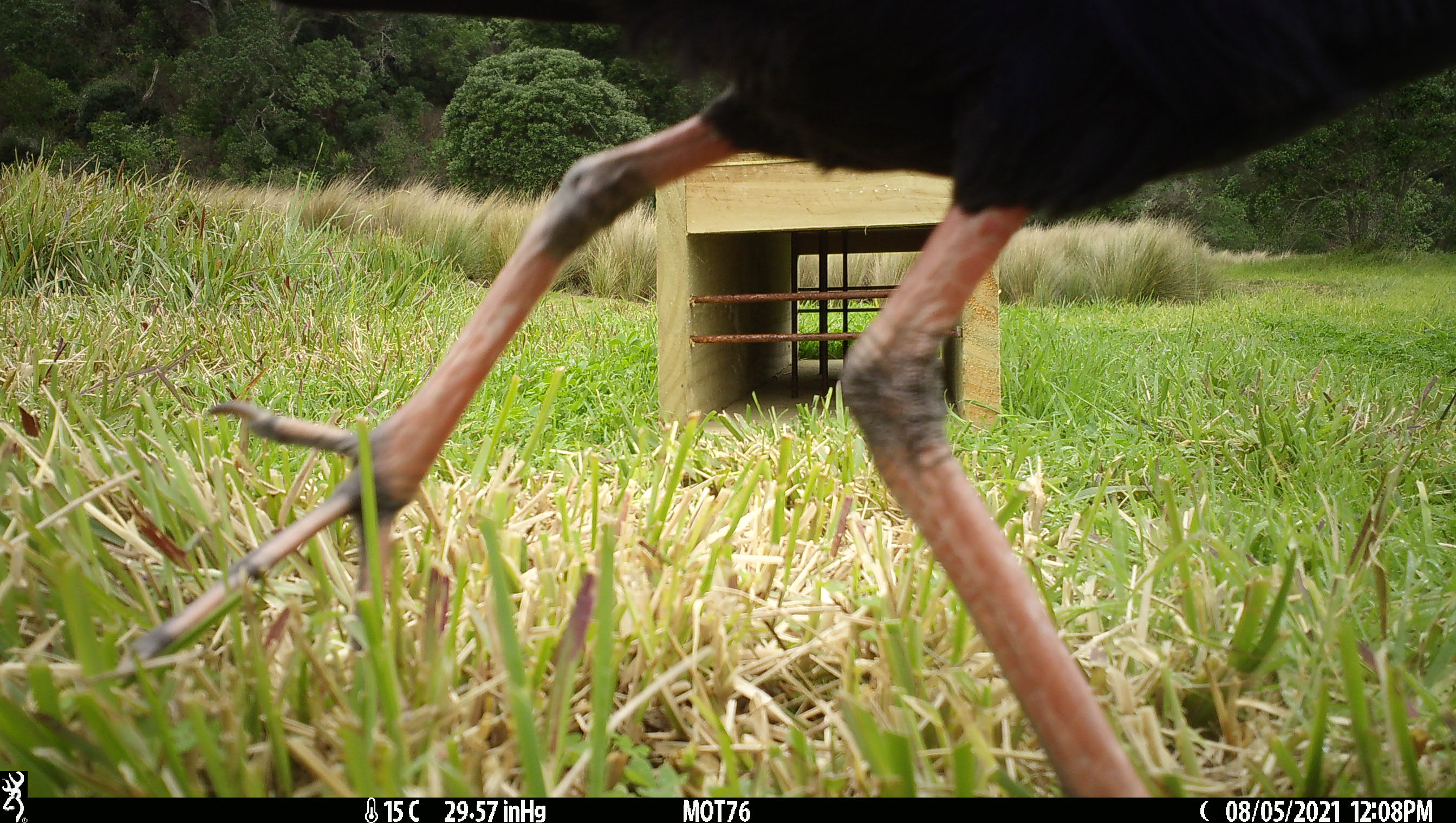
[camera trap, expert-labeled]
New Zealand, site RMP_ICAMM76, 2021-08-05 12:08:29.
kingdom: Animalia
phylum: Chordata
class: Aves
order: Gruiformes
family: Rallidae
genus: Porphyrio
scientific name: Porphyrio melanotus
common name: australasian swamphen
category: pukeko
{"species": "pukeko (australasian swamphen) (Porphyrio melanotus)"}